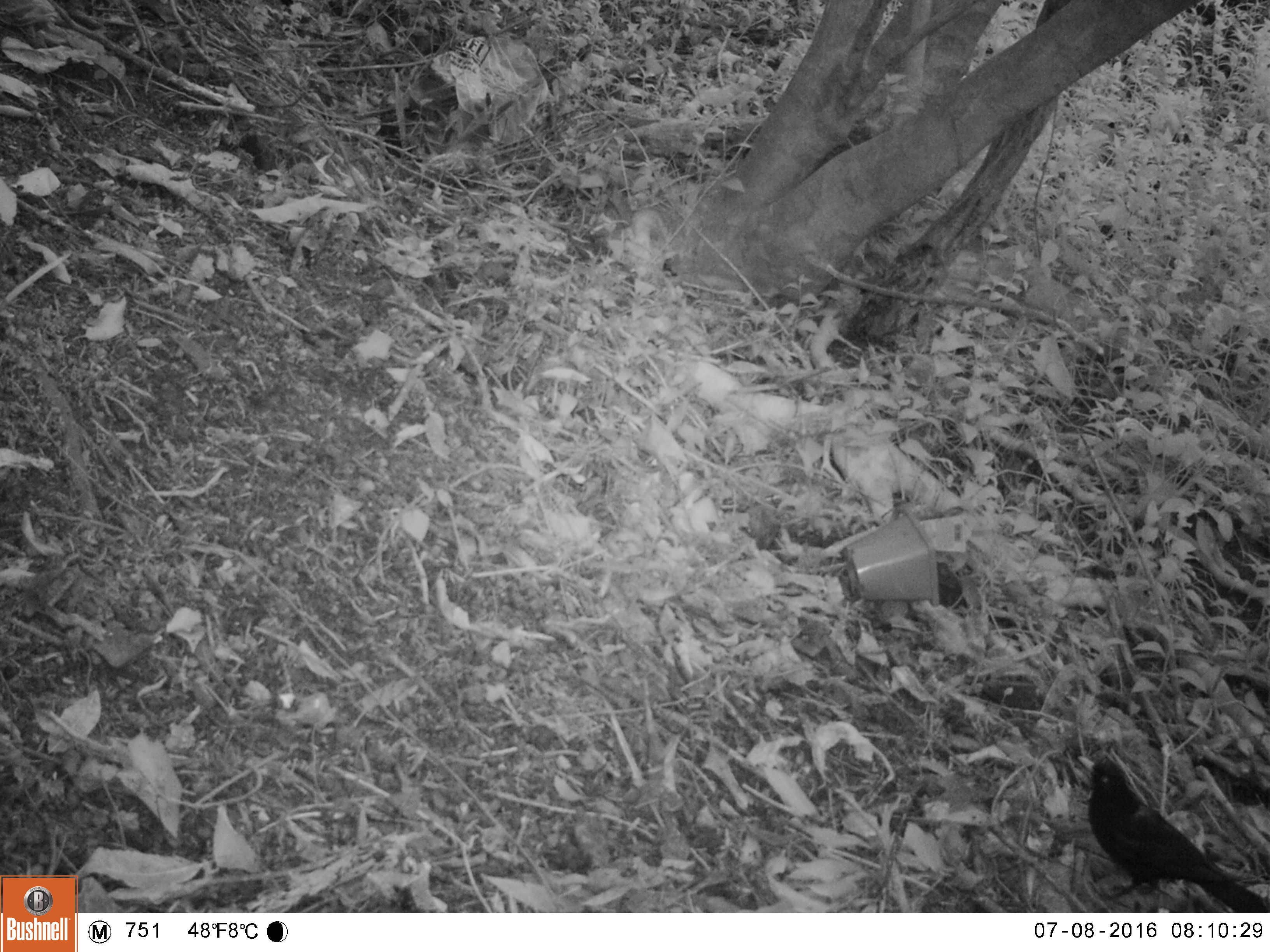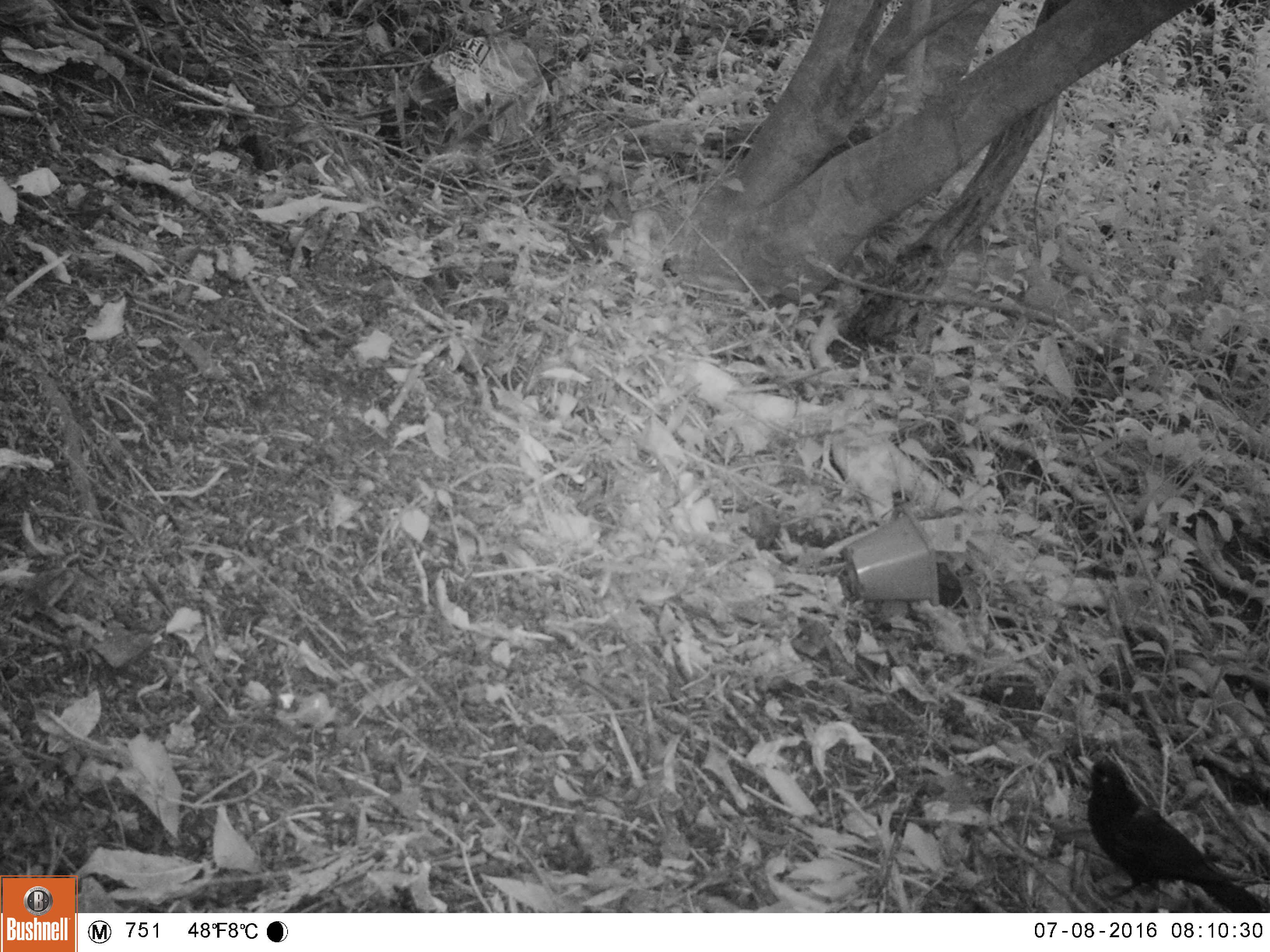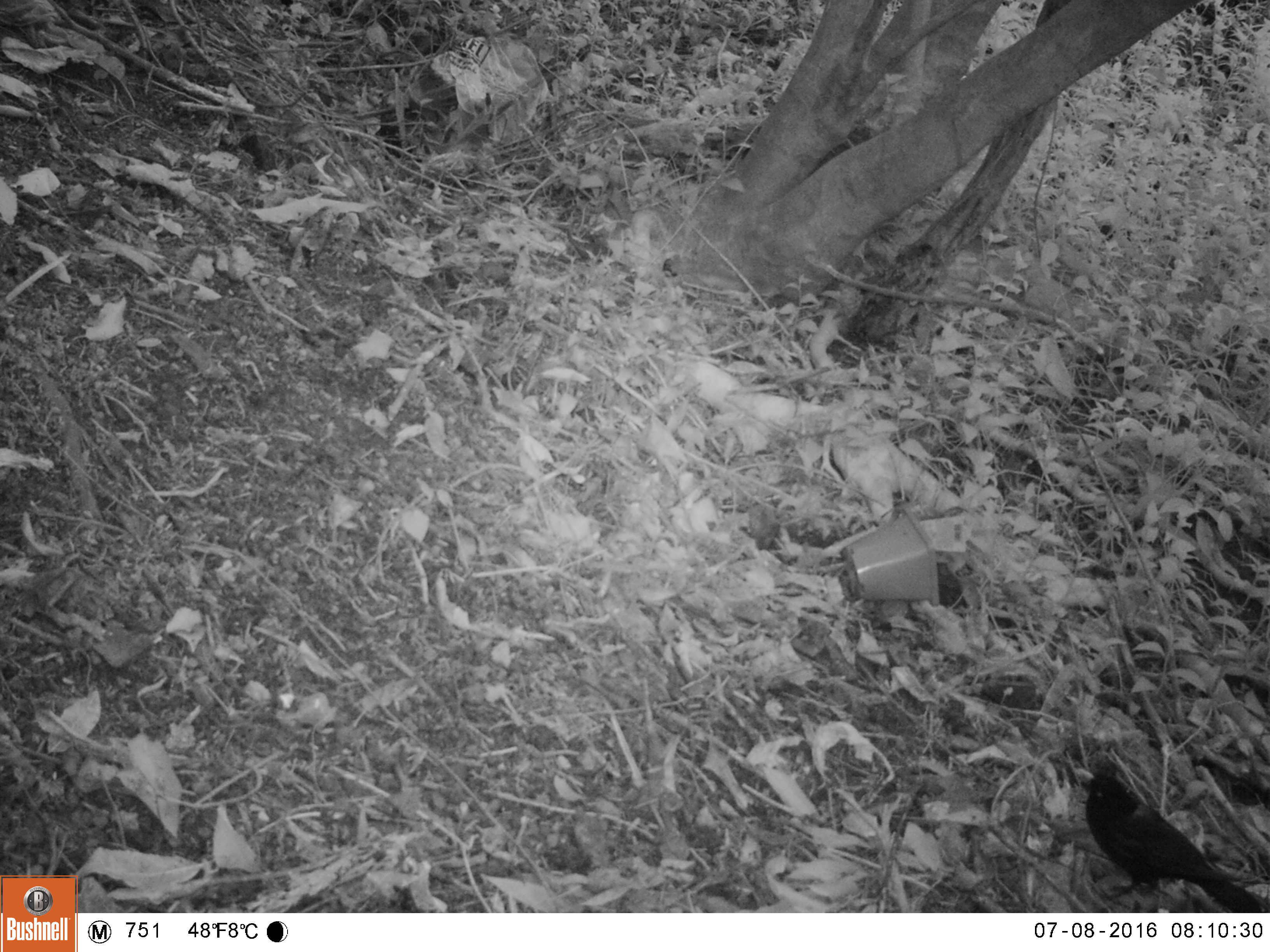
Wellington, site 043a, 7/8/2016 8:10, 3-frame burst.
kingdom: Animalia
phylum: Chordata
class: Aves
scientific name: Aves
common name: bird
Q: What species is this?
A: Bird (Aves).